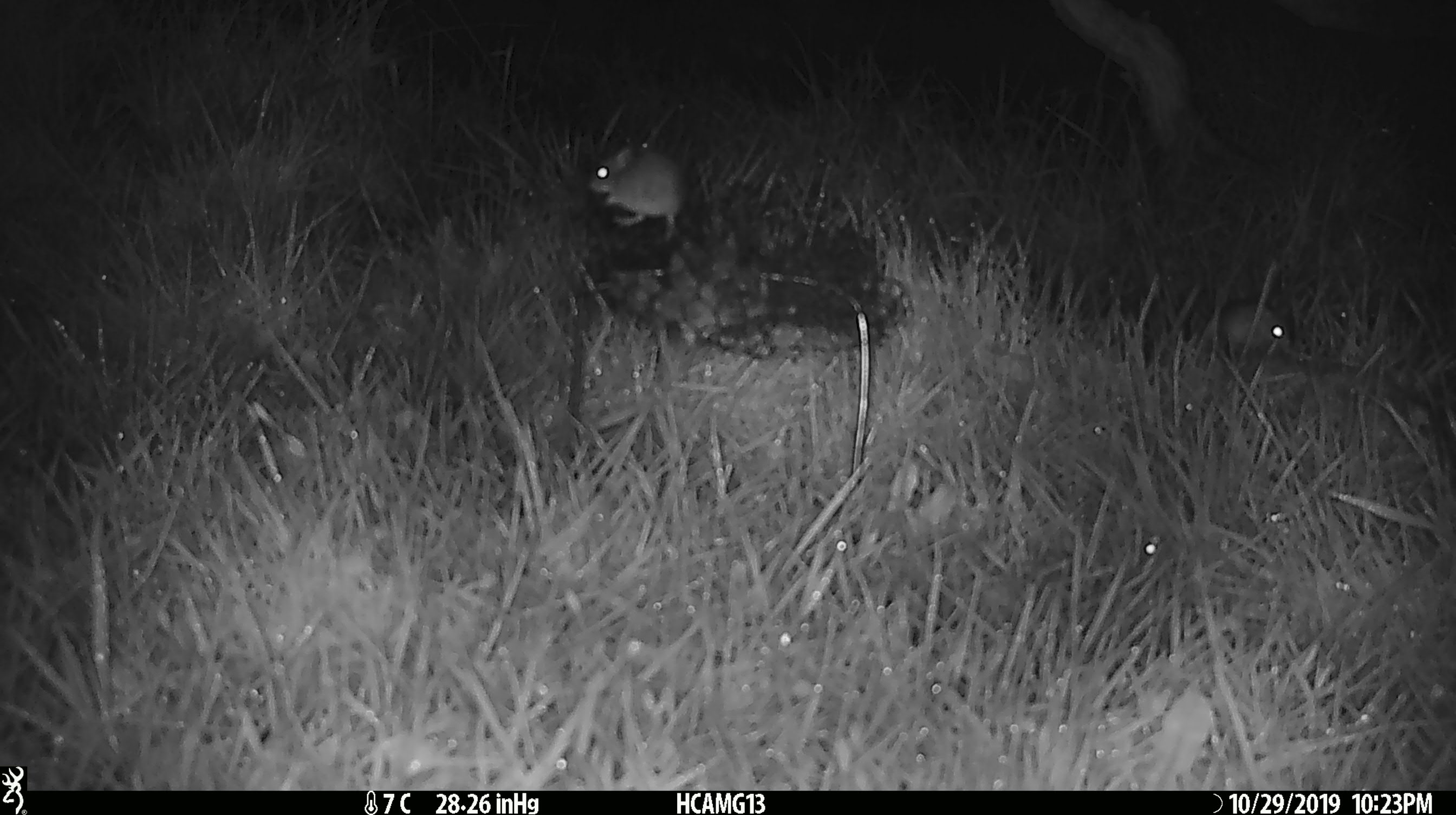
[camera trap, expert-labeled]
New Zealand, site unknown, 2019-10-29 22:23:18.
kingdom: Animalia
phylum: Chordata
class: Mammalia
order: Rodentia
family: Muridae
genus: Mus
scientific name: Mus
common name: mouse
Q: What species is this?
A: Mouse (Mus).